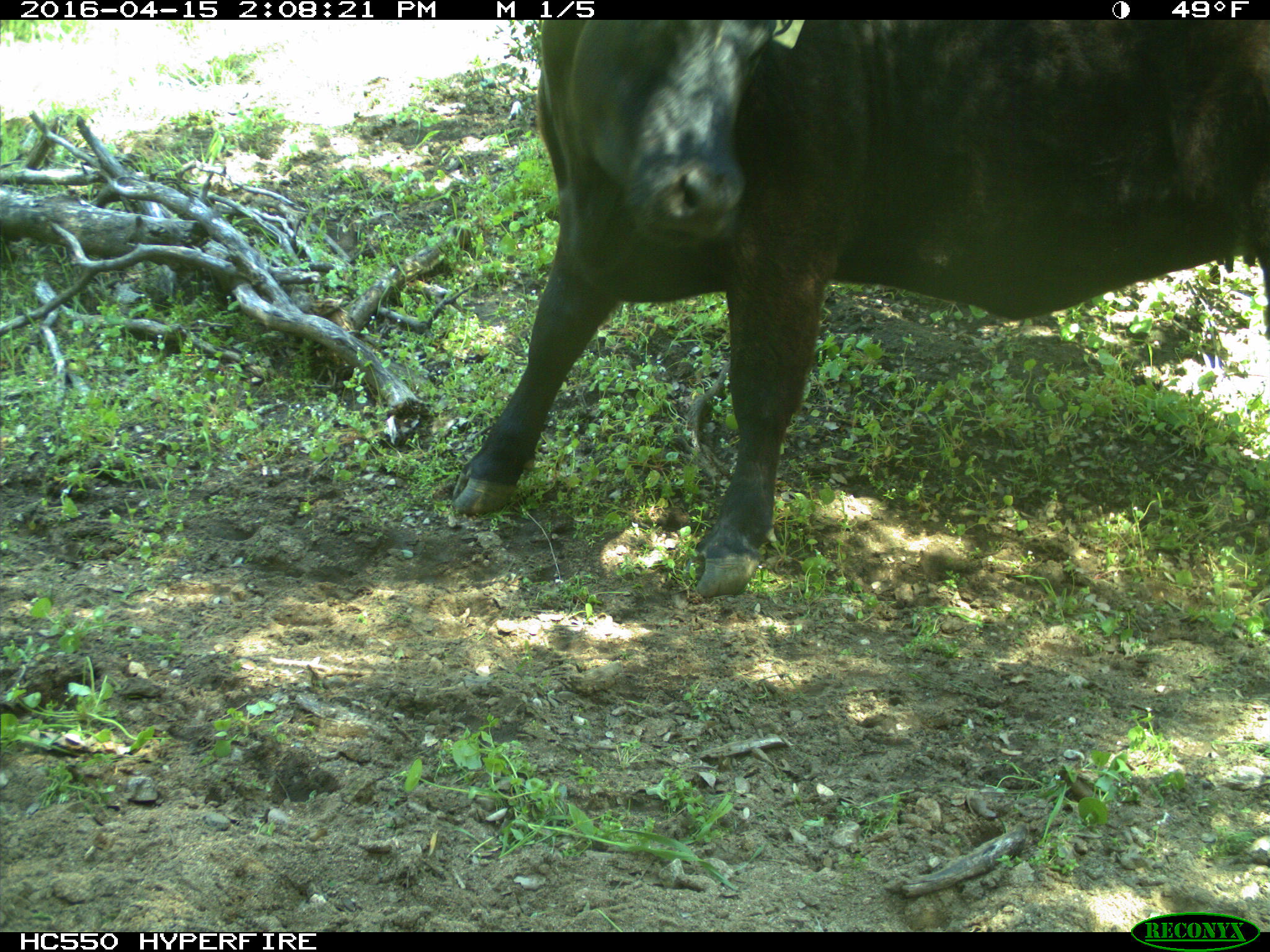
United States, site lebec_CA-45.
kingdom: Animalia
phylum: Chordata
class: Mammalia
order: Artiodactyla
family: Bovidae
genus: Bos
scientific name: Bos taurus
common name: domestic cow